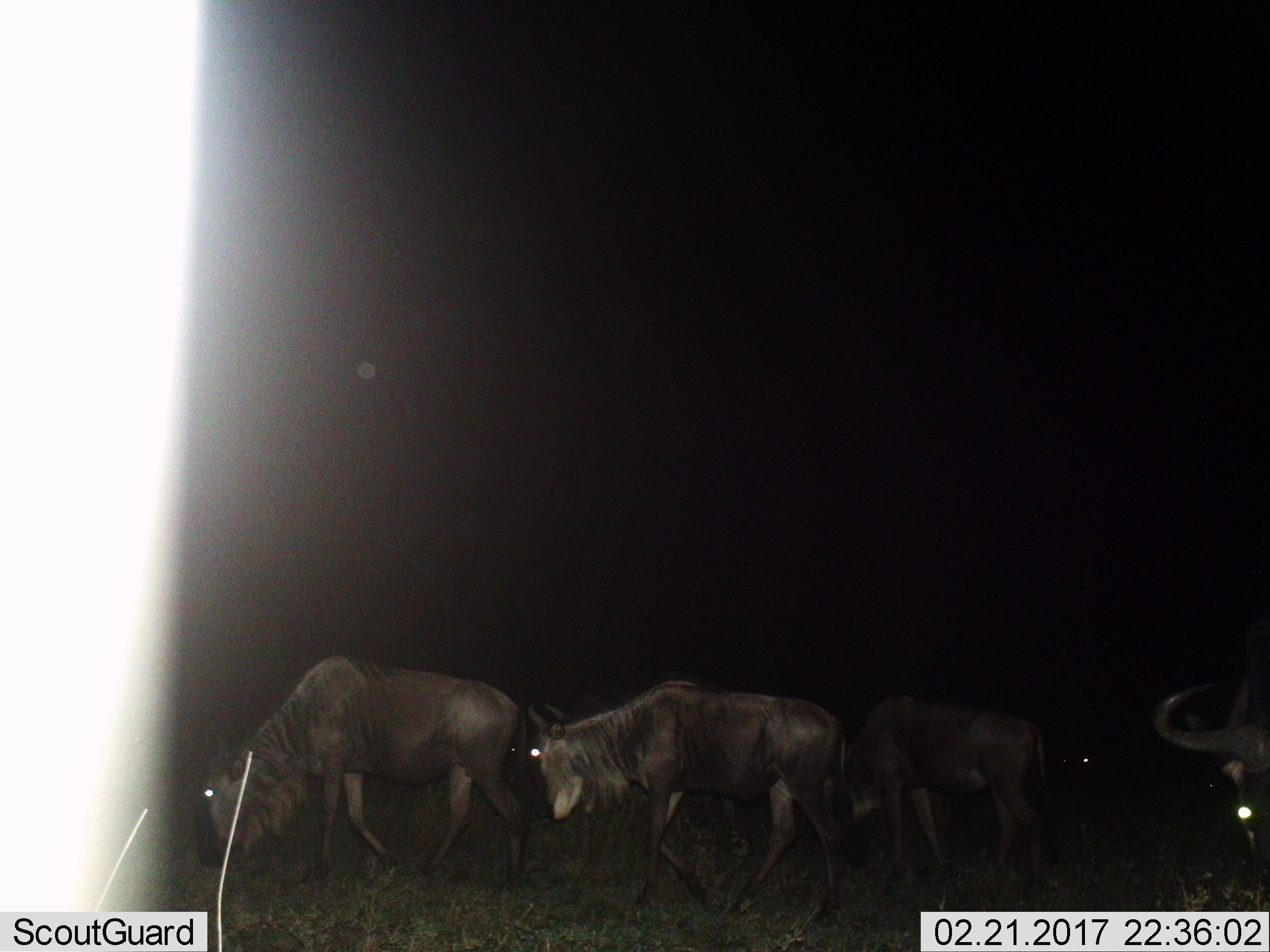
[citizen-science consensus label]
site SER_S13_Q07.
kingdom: Animalia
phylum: Chordata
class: Mammalia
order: Artiodactyla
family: Bovidae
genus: Connochaetes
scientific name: Connochaetes taurinus taurinus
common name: blue wildebeest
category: wildebeestblue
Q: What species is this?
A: Wildebeestblue (blue wildebeest) (Connochaetes taurinus taurinus).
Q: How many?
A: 4.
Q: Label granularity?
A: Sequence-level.